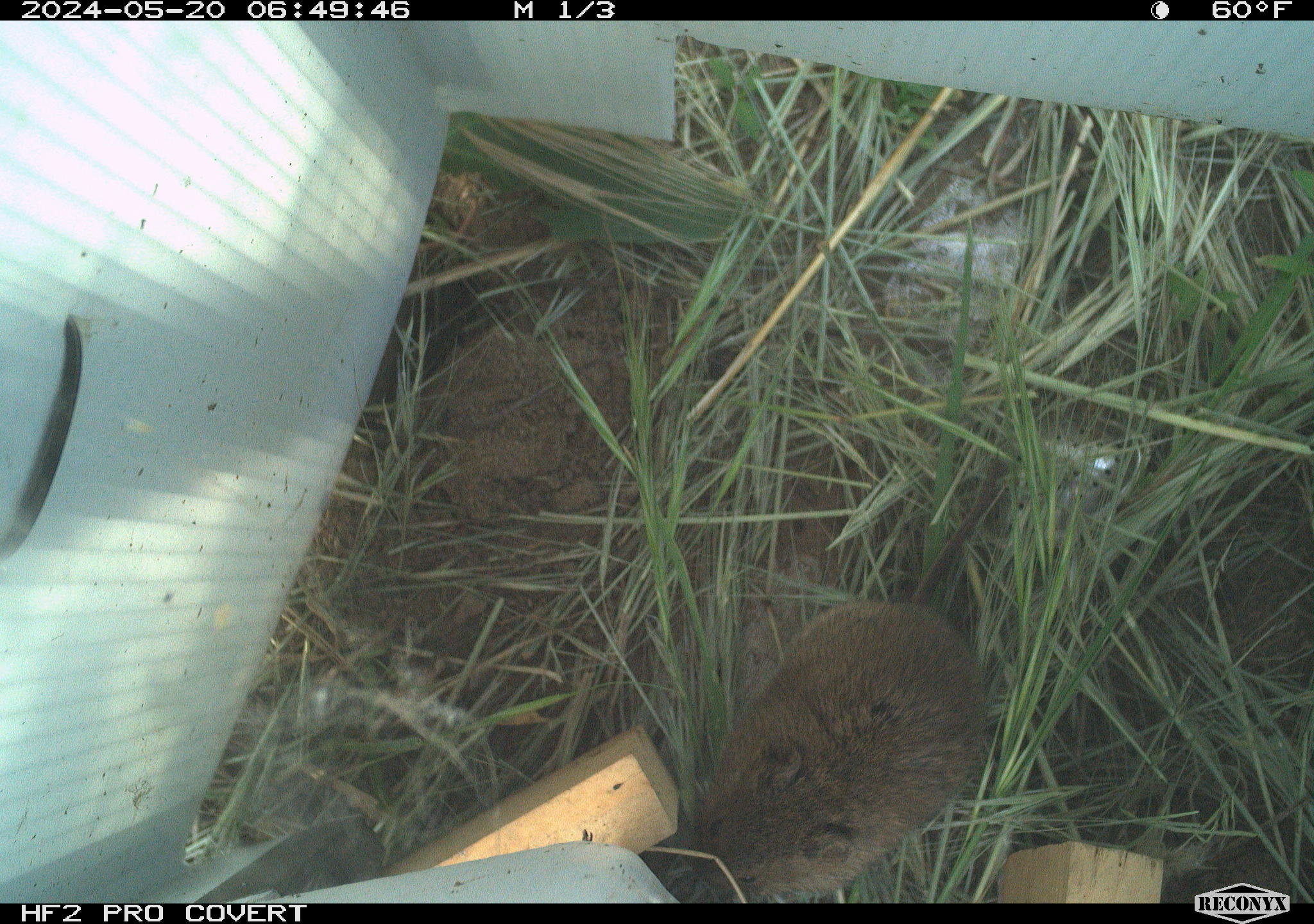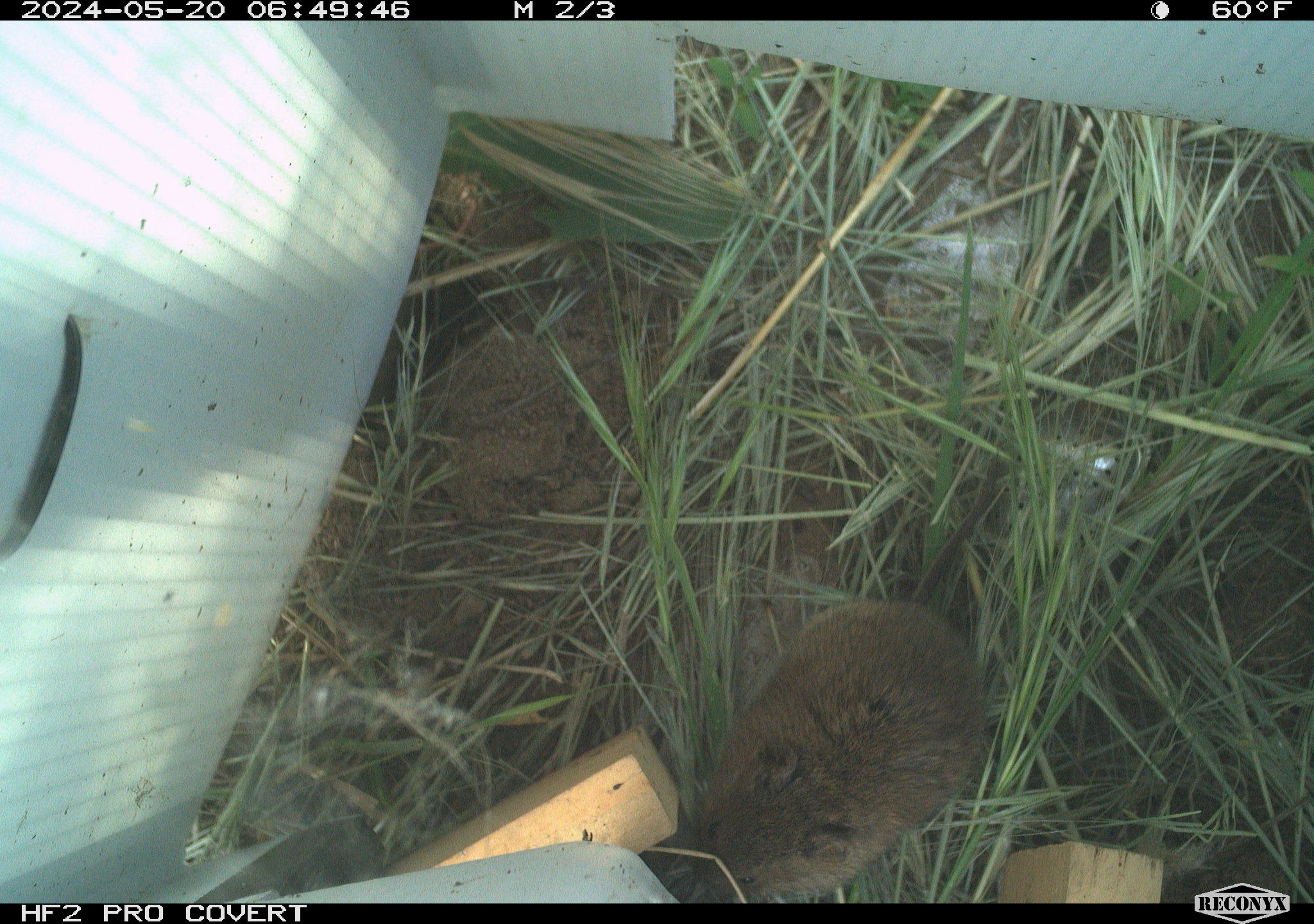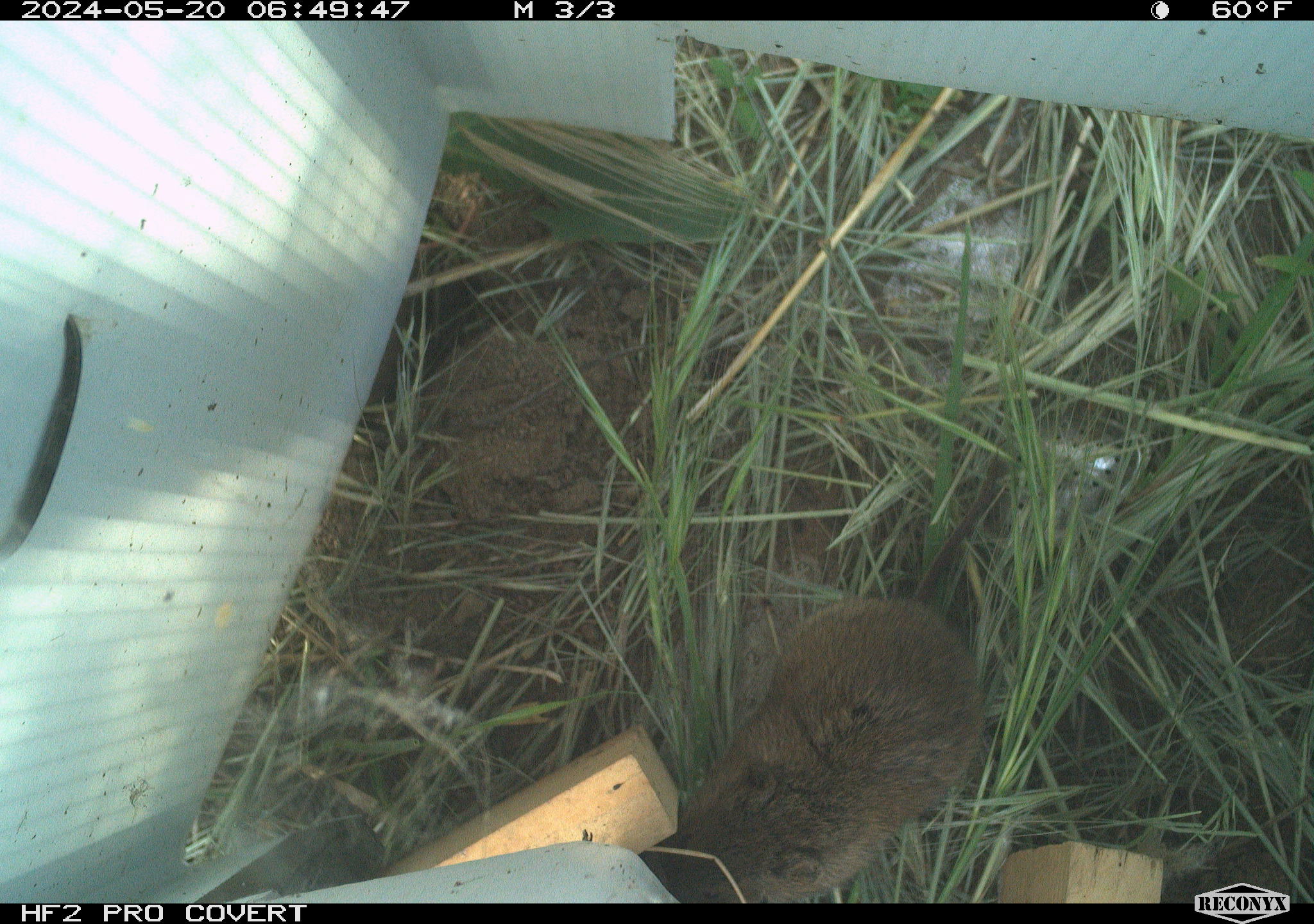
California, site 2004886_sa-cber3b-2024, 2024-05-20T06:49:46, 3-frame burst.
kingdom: Animalia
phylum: Chordata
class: Mammalia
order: Rodentia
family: Cricetidae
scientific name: Arvicolinae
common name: voles, lemmings, and muskrats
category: arvicolinae subfamily